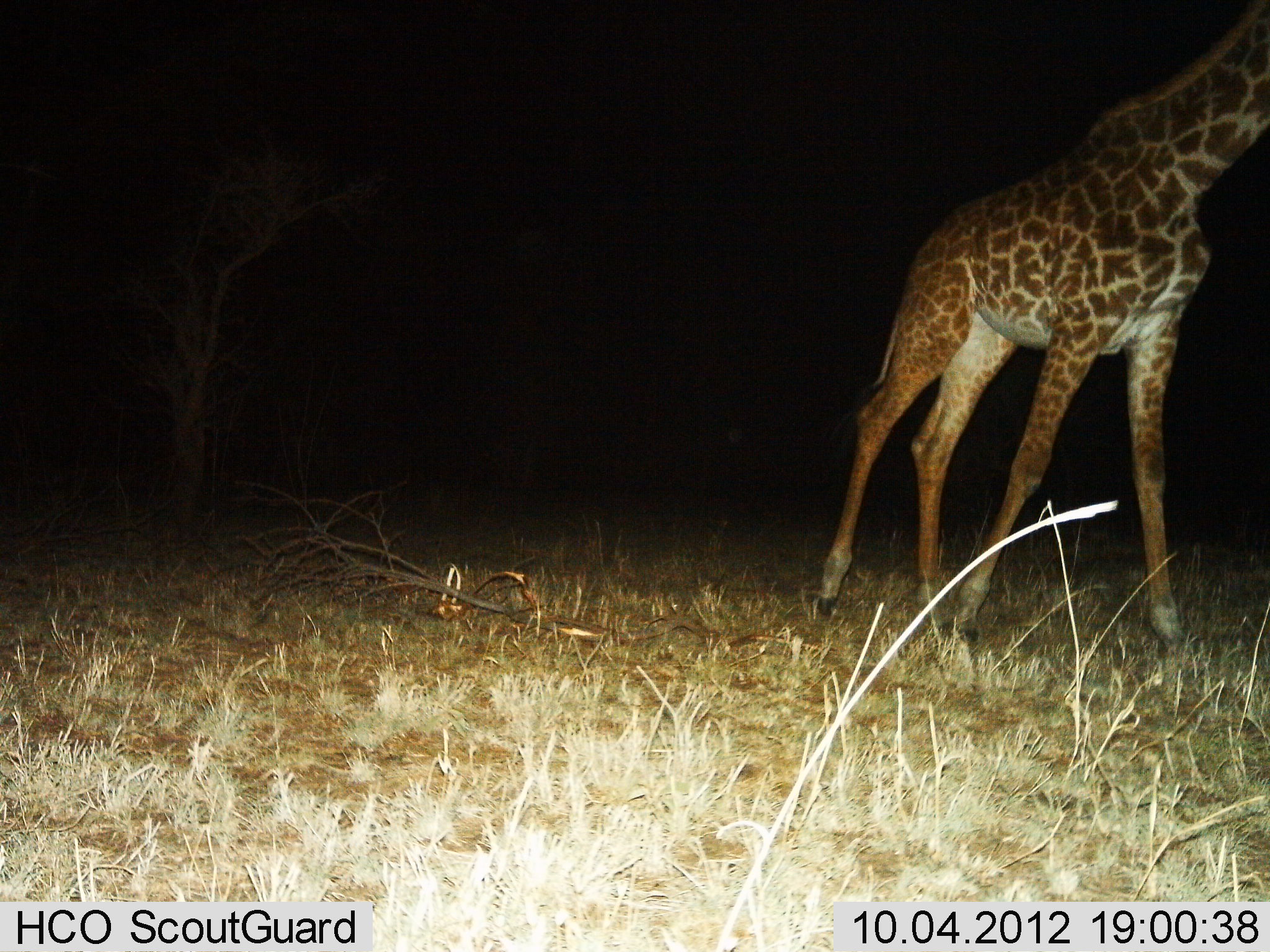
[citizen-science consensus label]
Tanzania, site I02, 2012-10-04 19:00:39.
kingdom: Animalia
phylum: Chordata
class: Mammalia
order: Artiodactyla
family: Giraffidae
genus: Giraffa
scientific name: Giraffa camelopardalis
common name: giraffe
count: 1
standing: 20%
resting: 0%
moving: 80%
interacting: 0%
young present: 0%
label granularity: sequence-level